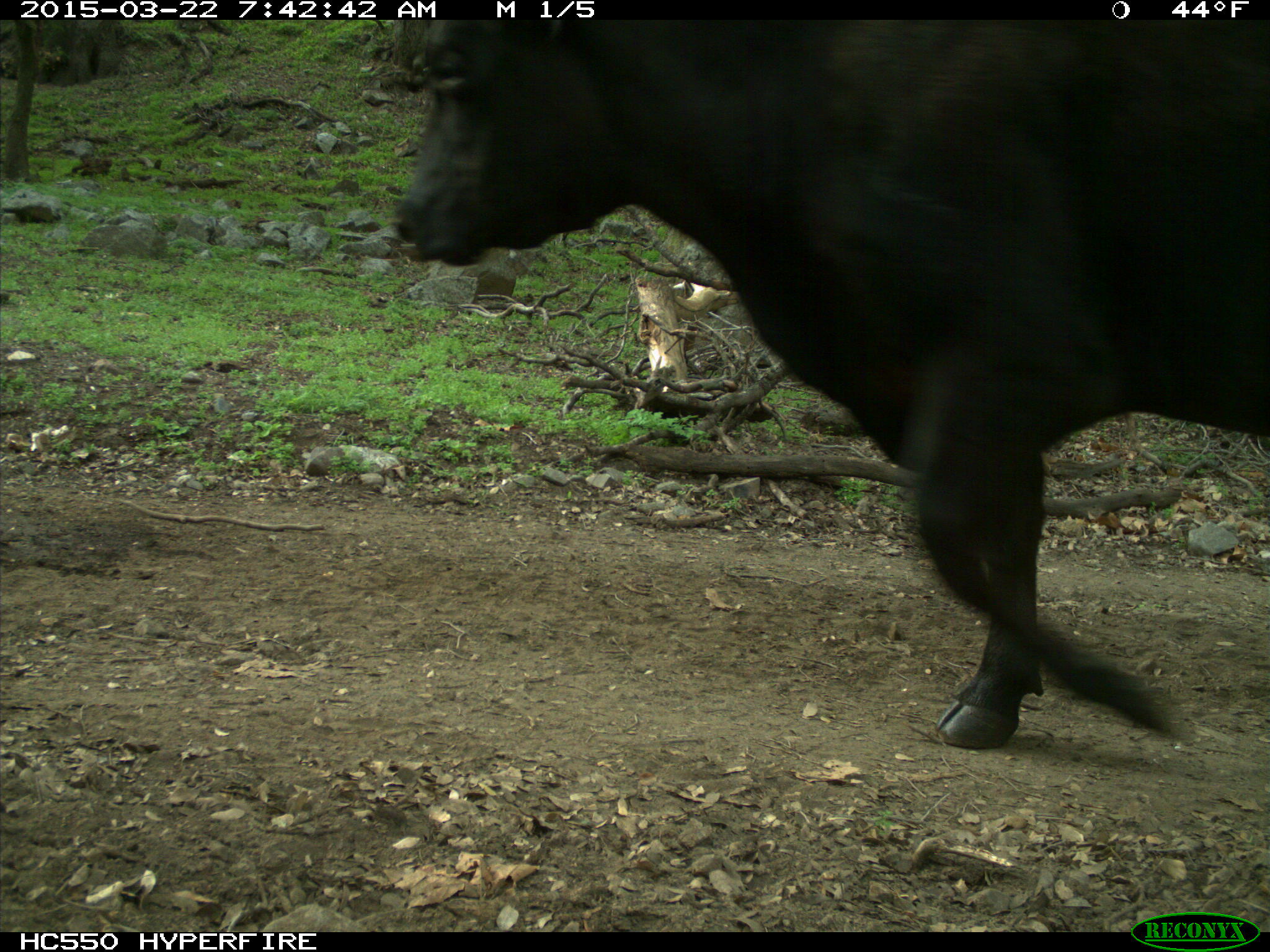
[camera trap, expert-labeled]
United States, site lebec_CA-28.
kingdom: Animalia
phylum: Chordata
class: Mammalia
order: Artiodactyla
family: Bovidae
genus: Bos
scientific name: Bos taurus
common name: domestic cow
Bos taurus (domestic cow).